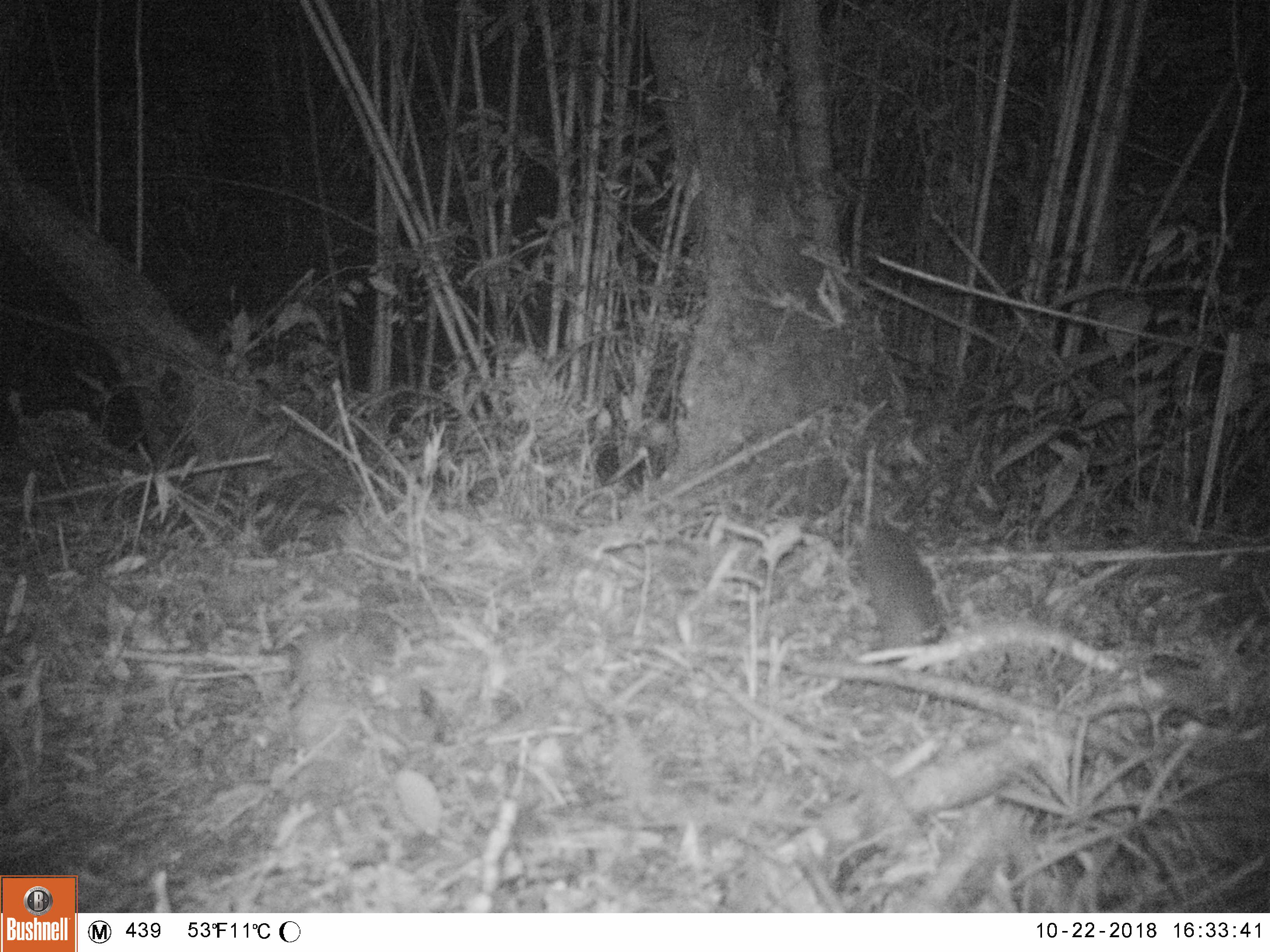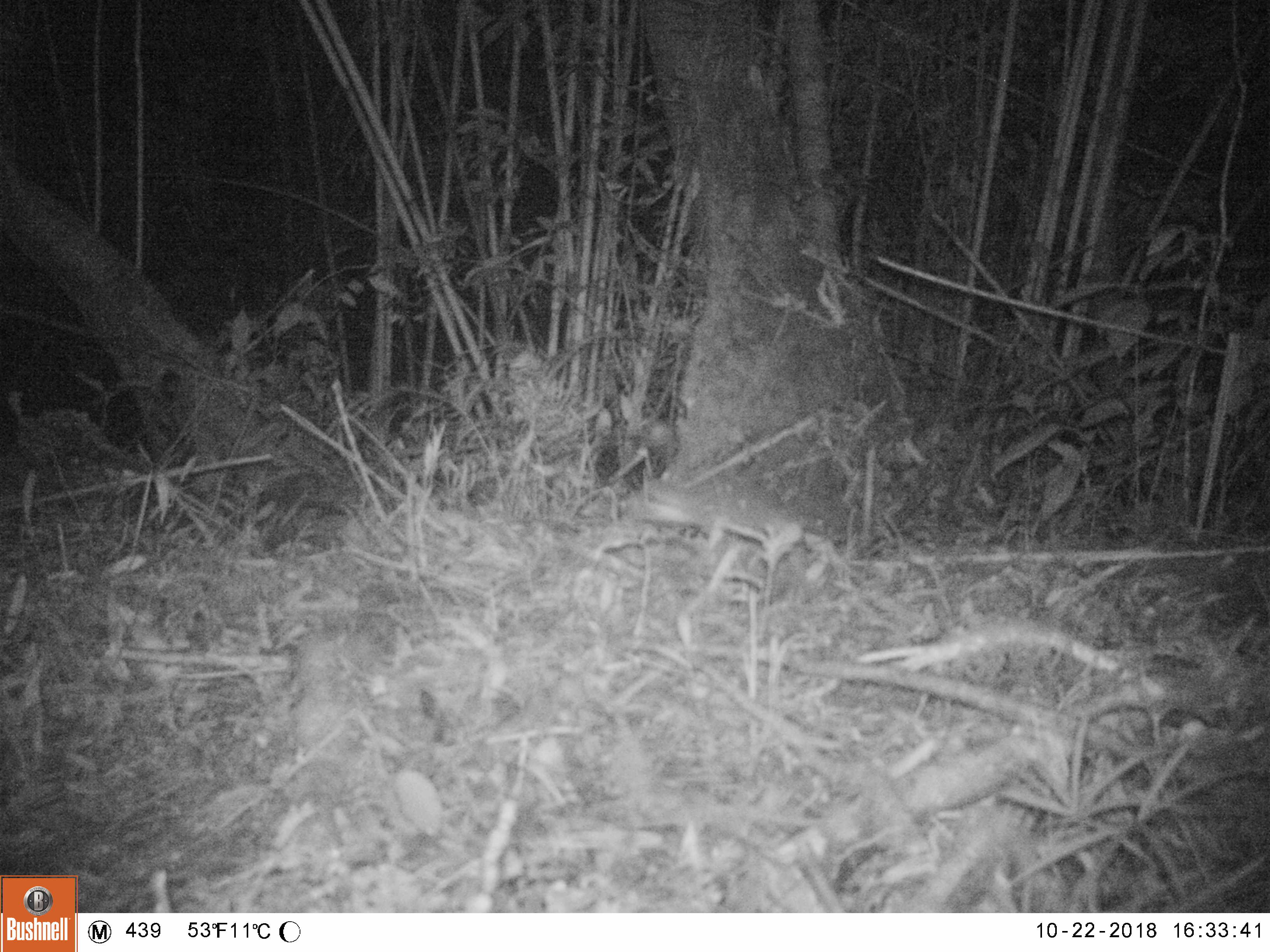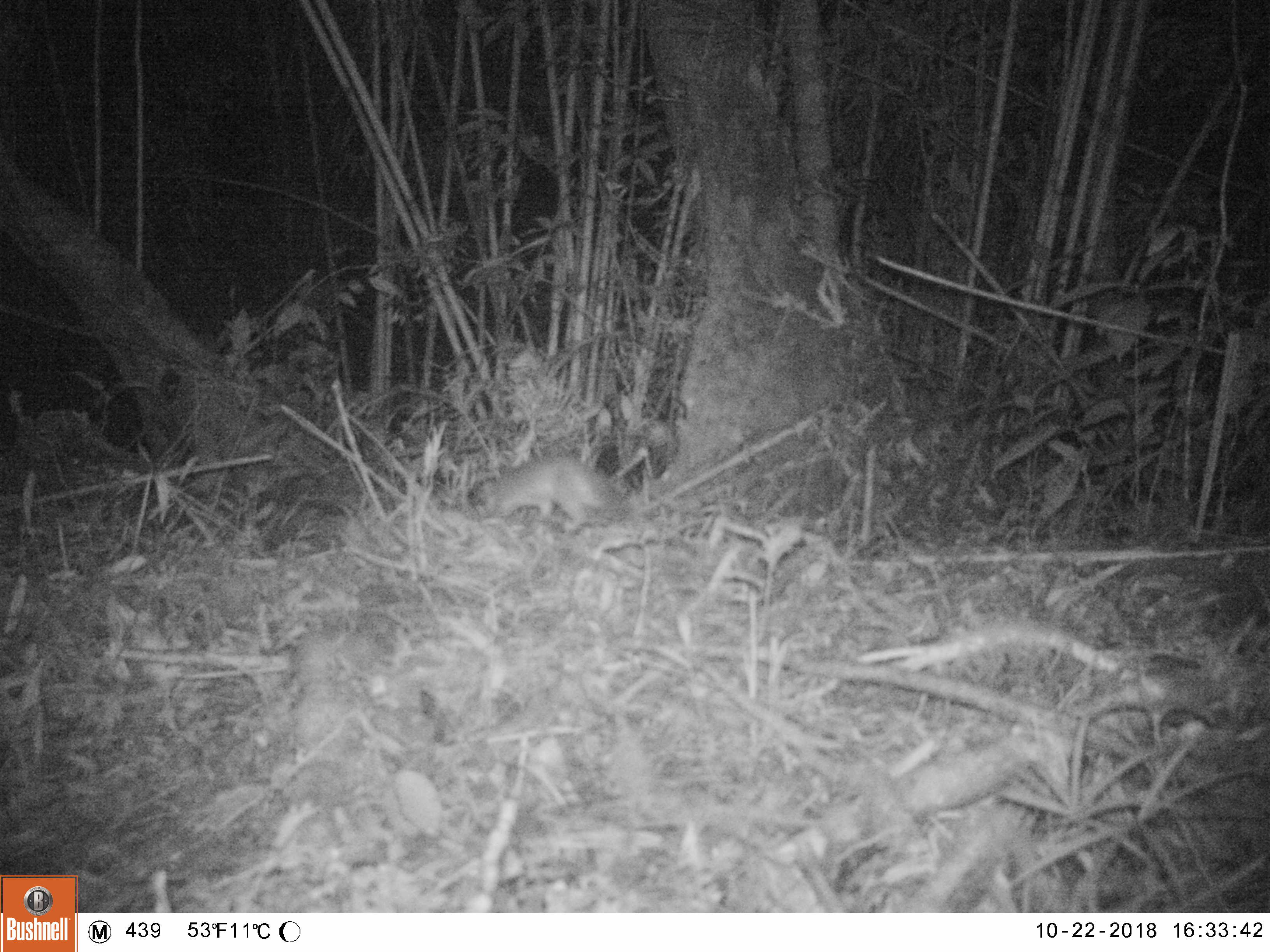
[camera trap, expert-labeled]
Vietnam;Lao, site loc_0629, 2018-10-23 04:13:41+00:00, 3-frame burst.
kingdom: Animalia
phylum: Chordata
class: Mammalia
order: Carnivora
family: Mustelidae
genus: Melogale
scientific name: Melogale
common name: ferret badger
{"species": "ferret badger (Melogale)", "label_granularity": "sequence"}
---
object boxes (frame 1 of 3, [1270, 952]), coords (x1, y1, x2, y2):
ferret badger: (857, 517, 947, 650)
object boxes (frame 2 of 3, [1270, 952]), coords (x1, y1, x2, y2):
ferret badger: (644, 475, 802, 552)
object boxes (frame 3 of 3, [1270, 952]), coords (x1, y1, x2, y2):
ferret badger: (468, 454, 608, 531)